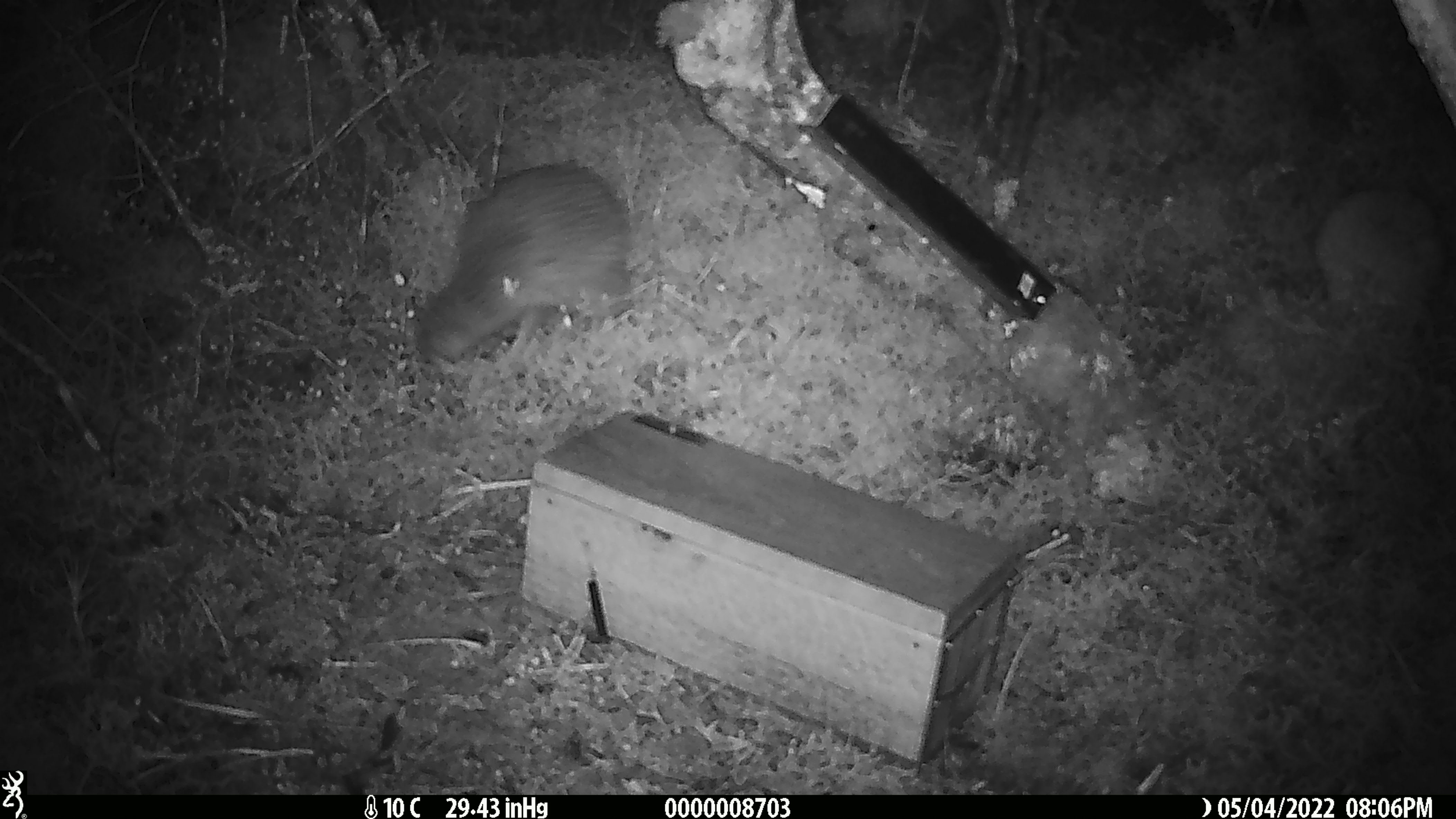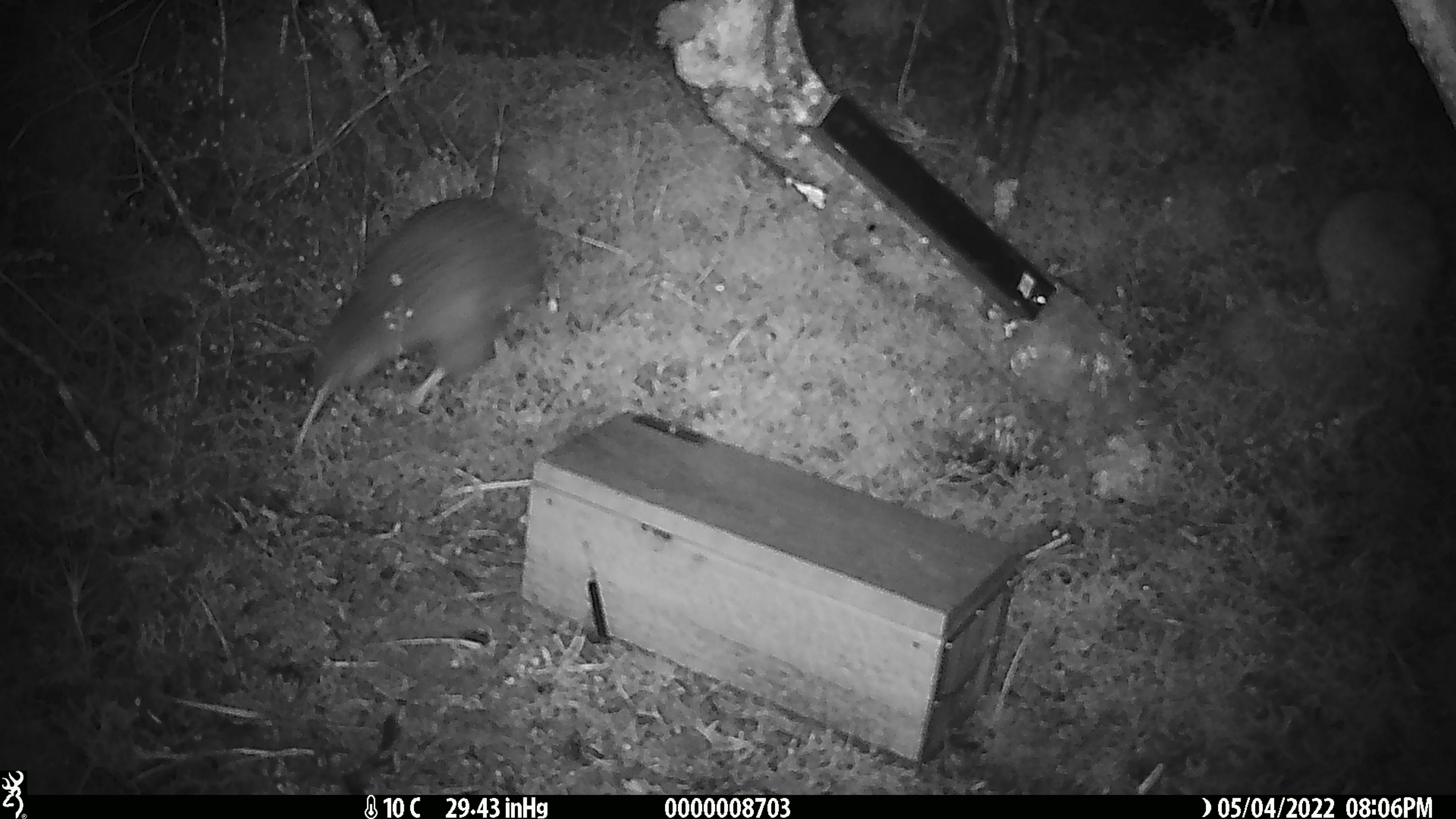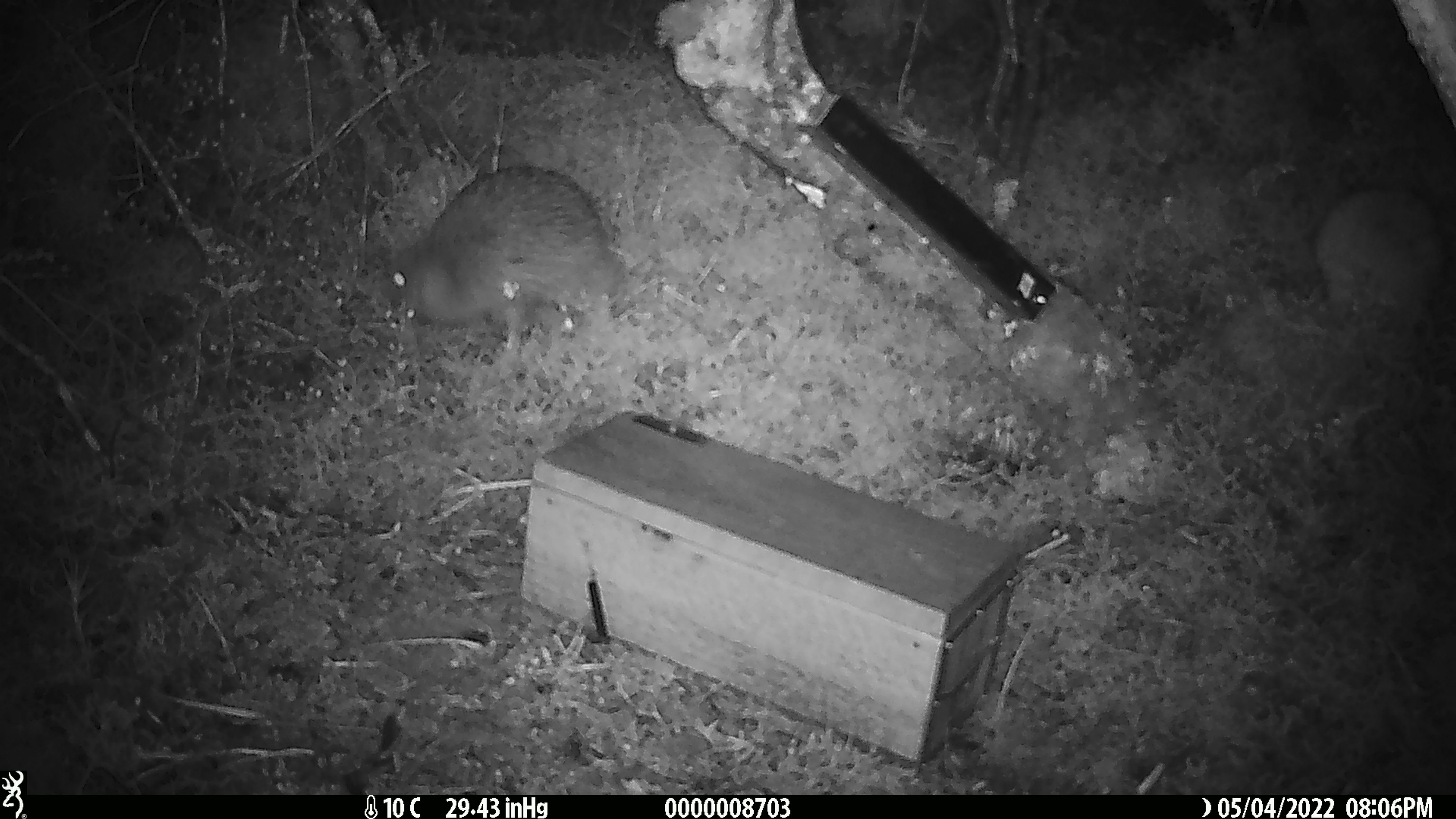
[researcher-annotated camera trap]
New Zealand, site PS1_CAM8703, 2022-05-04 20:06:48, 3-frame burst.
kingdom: Animalia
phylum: Chordata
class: Aves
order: Apterygiformes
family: Apterygidae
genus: Apteryx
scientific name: Apteryx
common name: kiwi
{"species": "kiwi (Apteryx)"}